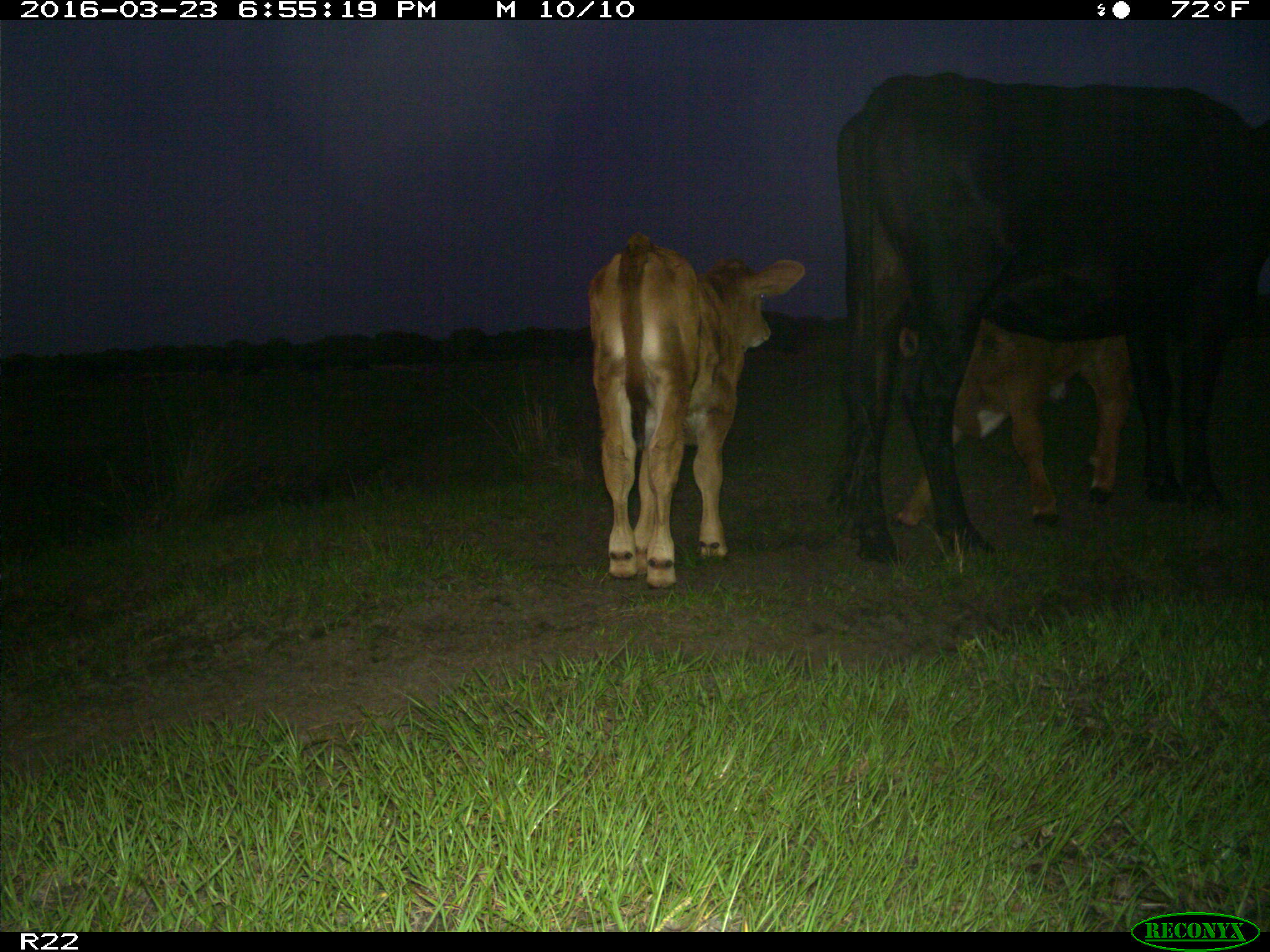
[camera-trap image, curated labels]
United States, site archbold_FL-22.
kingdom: Animalia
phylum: Chordata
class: Mammalia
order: Artiodactyla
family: Bovidae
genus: Bos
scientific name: Bos taurus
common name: domestic cow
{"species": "Bos taurus (domestic cow)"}